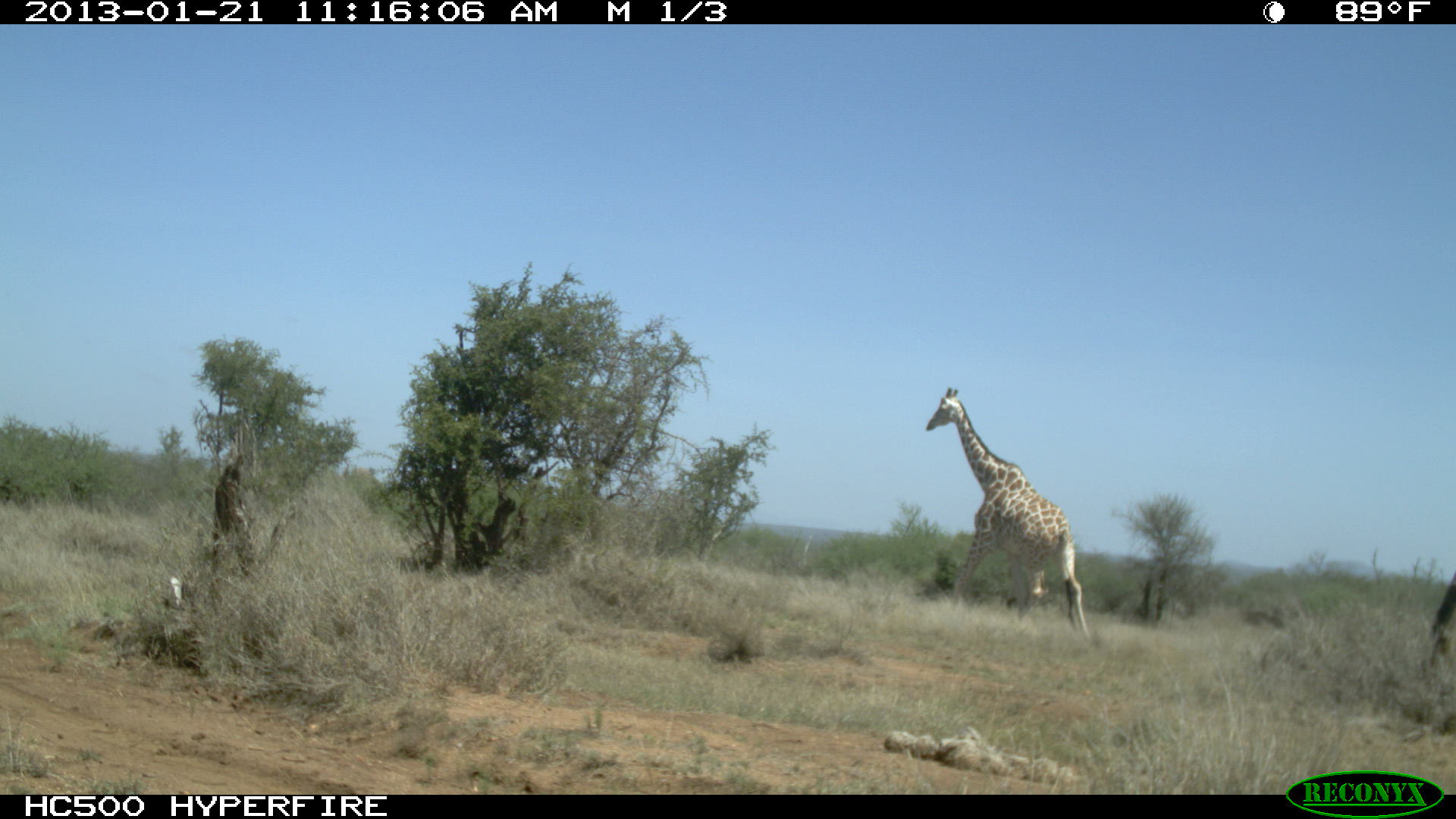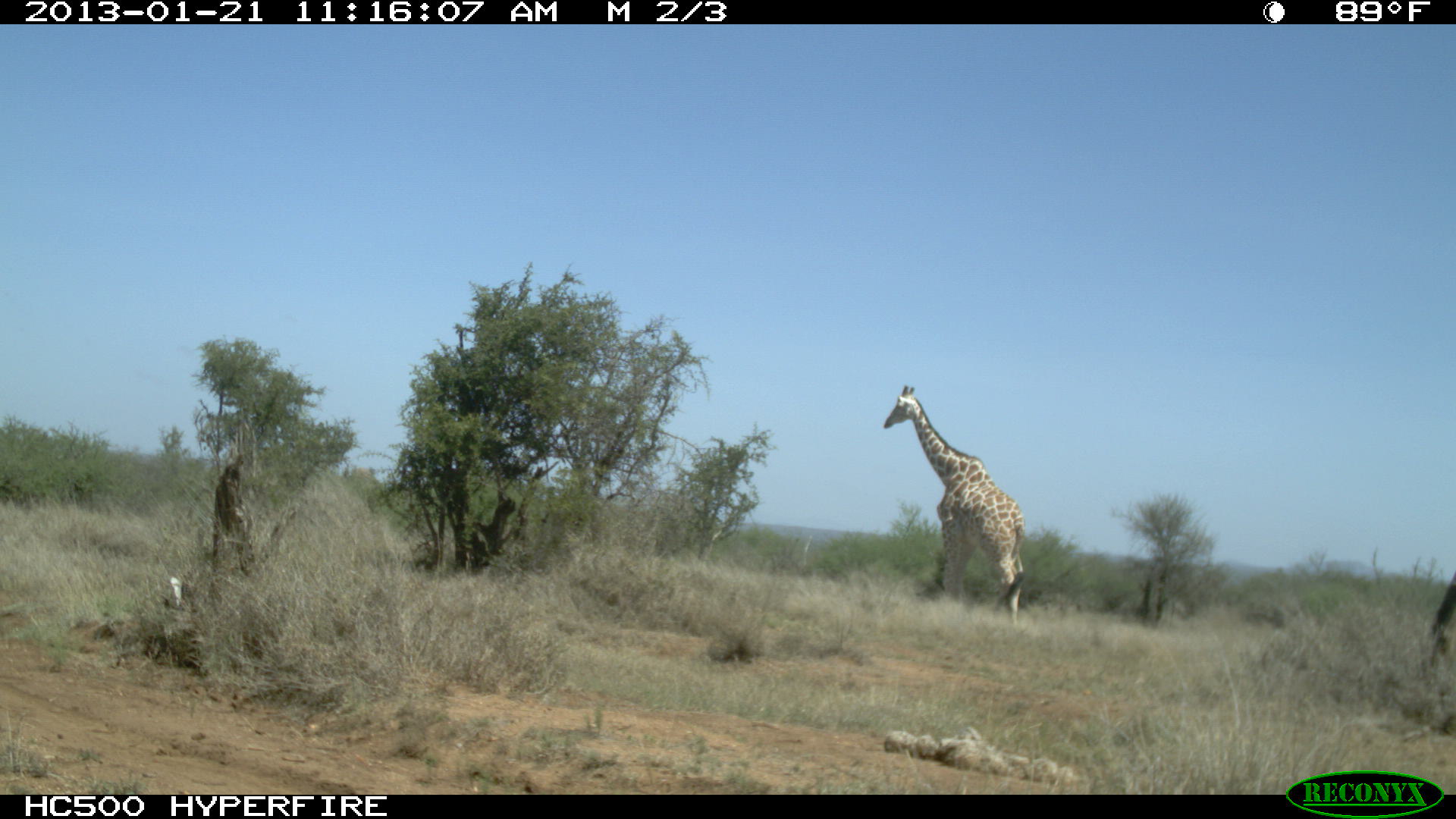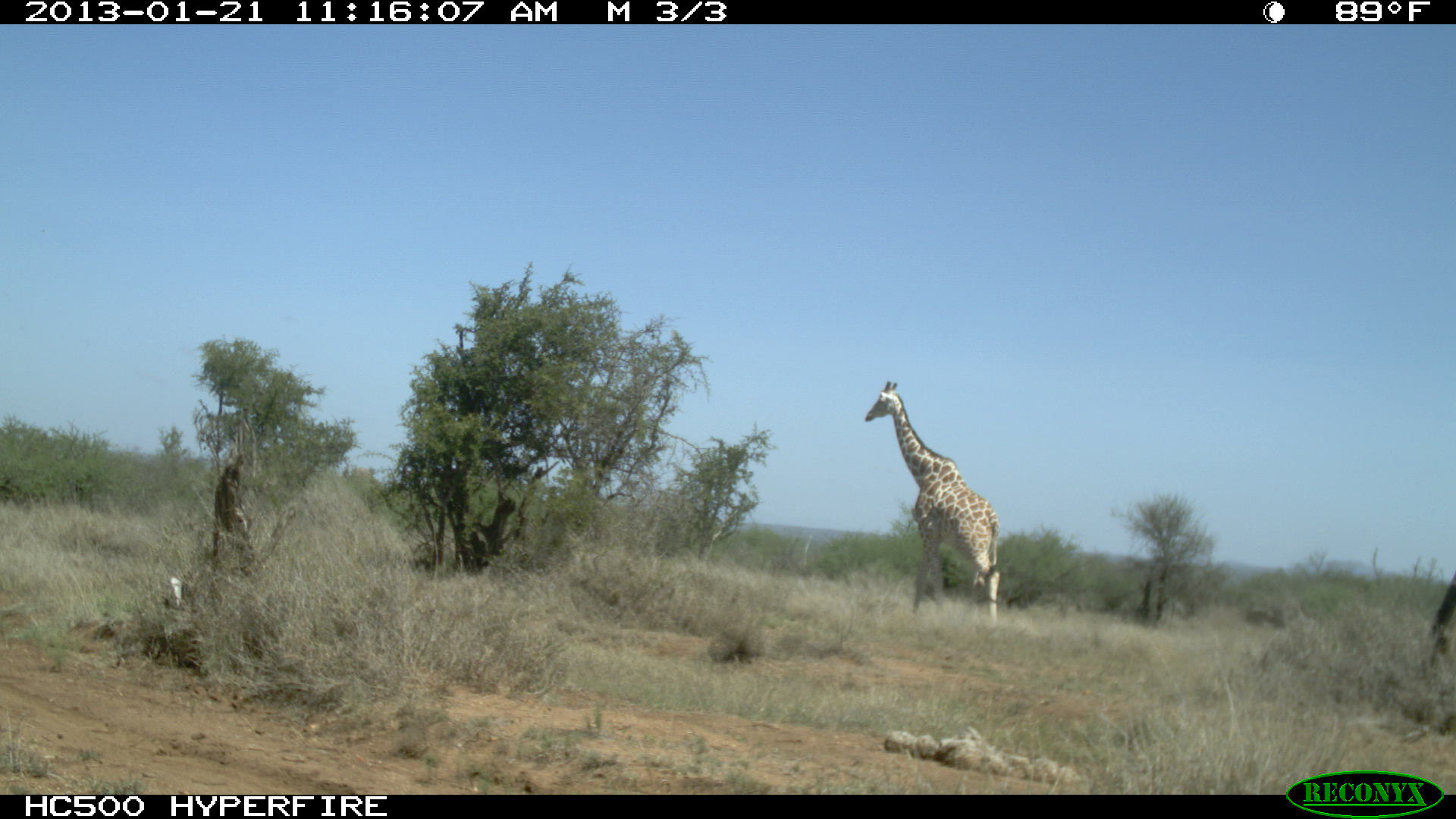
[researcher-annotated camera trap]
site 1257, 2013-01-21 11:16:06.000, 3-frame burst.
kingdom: Animalia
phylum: Chordata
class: Mammalia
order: Artiodactyla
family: Giraffidae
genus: Giraffa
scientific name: Giraffa camelopardalis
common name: giraffe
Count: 1.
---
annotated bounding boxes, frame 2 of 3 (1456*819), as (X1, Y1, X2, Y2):
giraffa camelopardalis: (881, 383, 1026, 624)